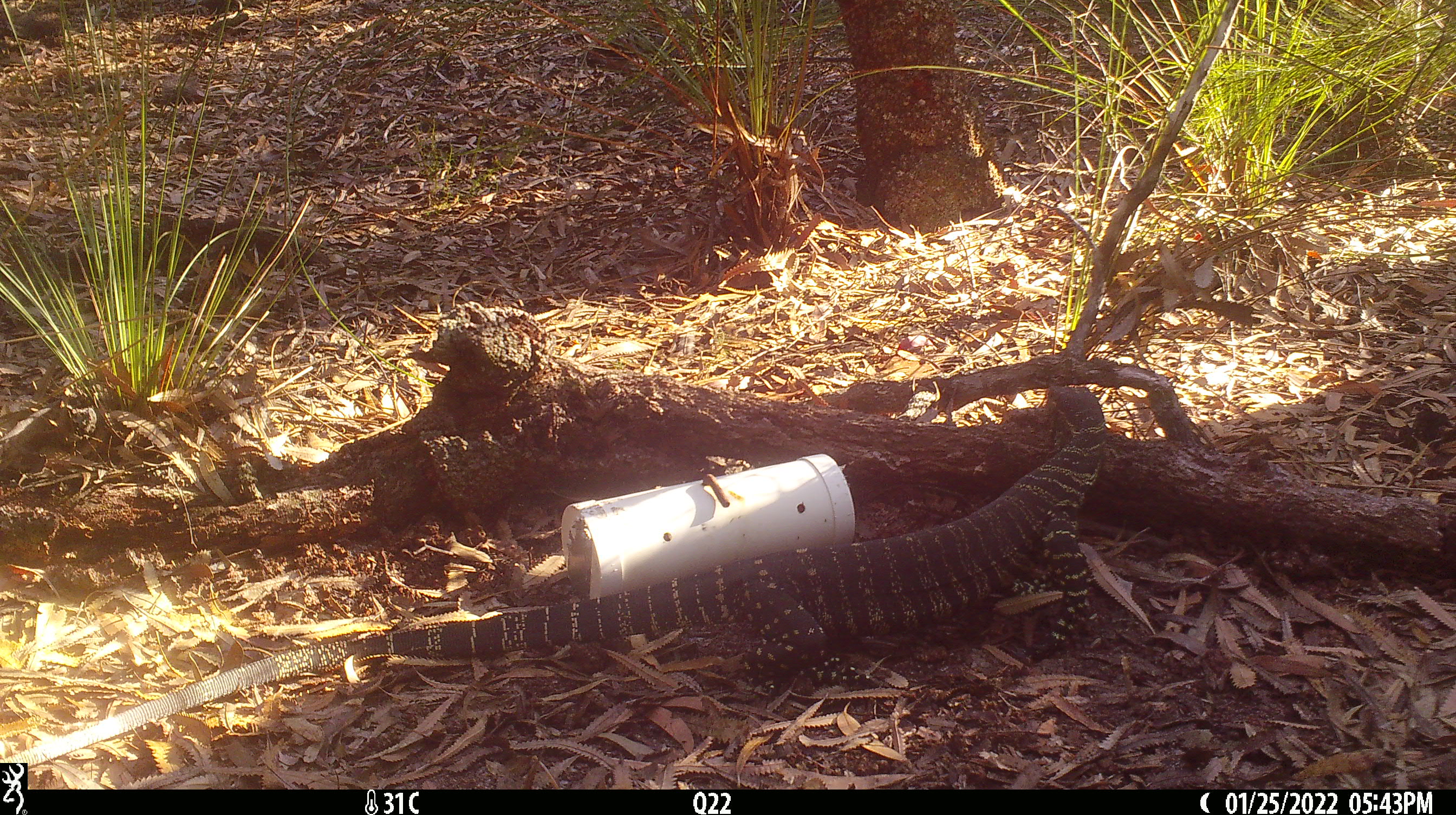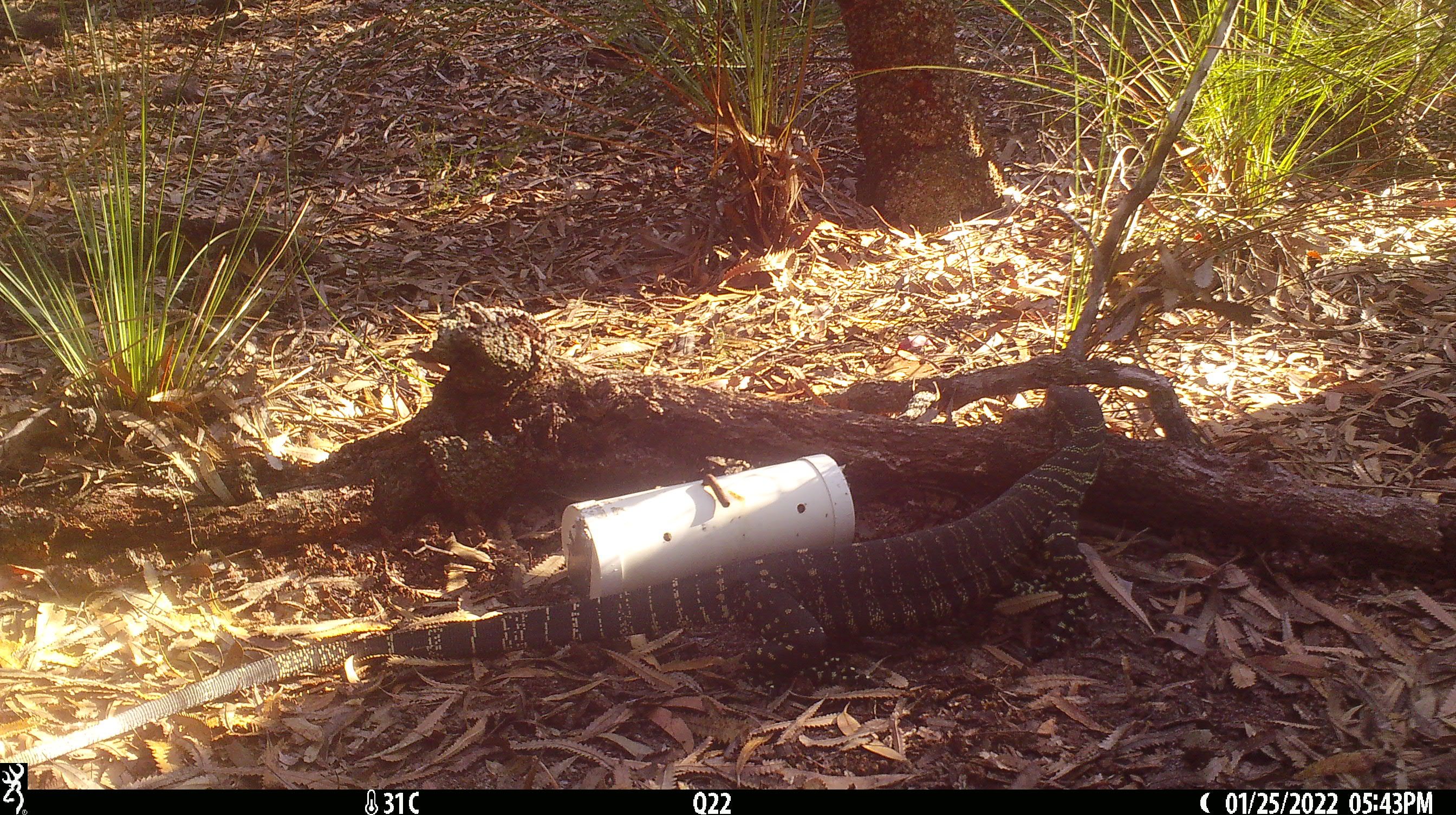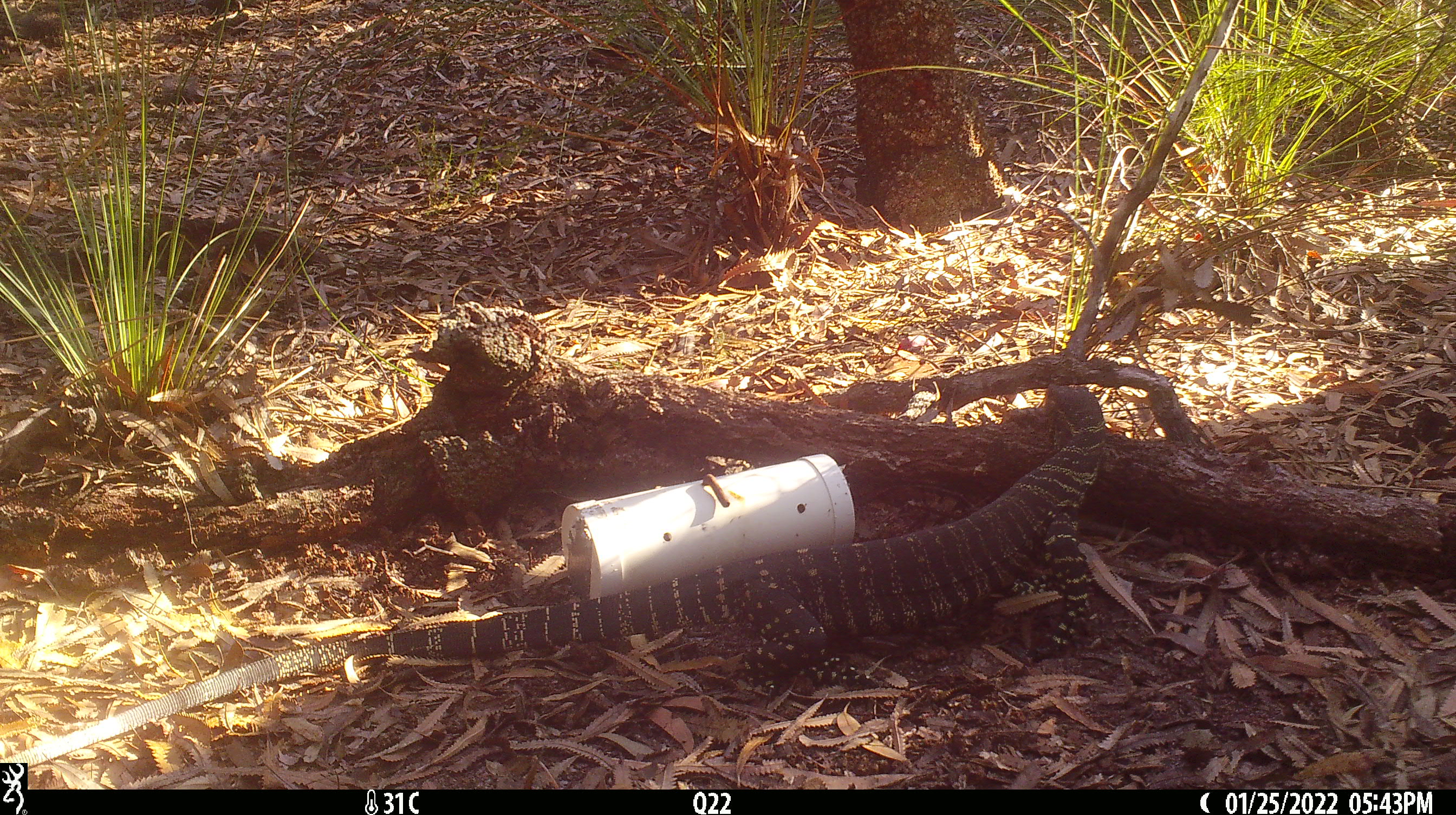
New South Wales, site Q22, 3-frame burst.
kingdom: Animalia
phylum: Chordata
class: Reptilia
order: Squamata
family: Varanidae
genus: Varanus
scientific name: Varanus varius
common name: lace monitor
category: goanna